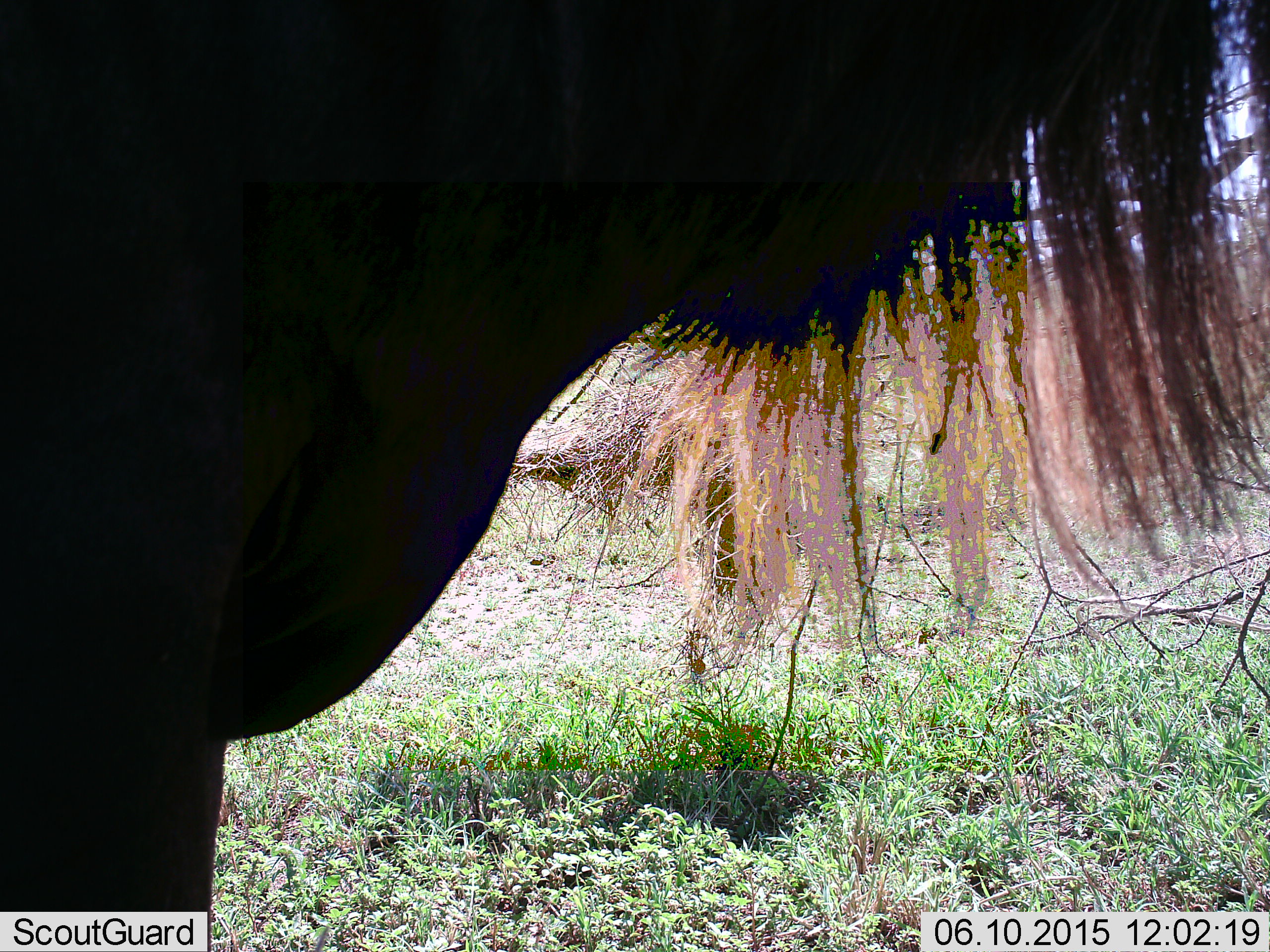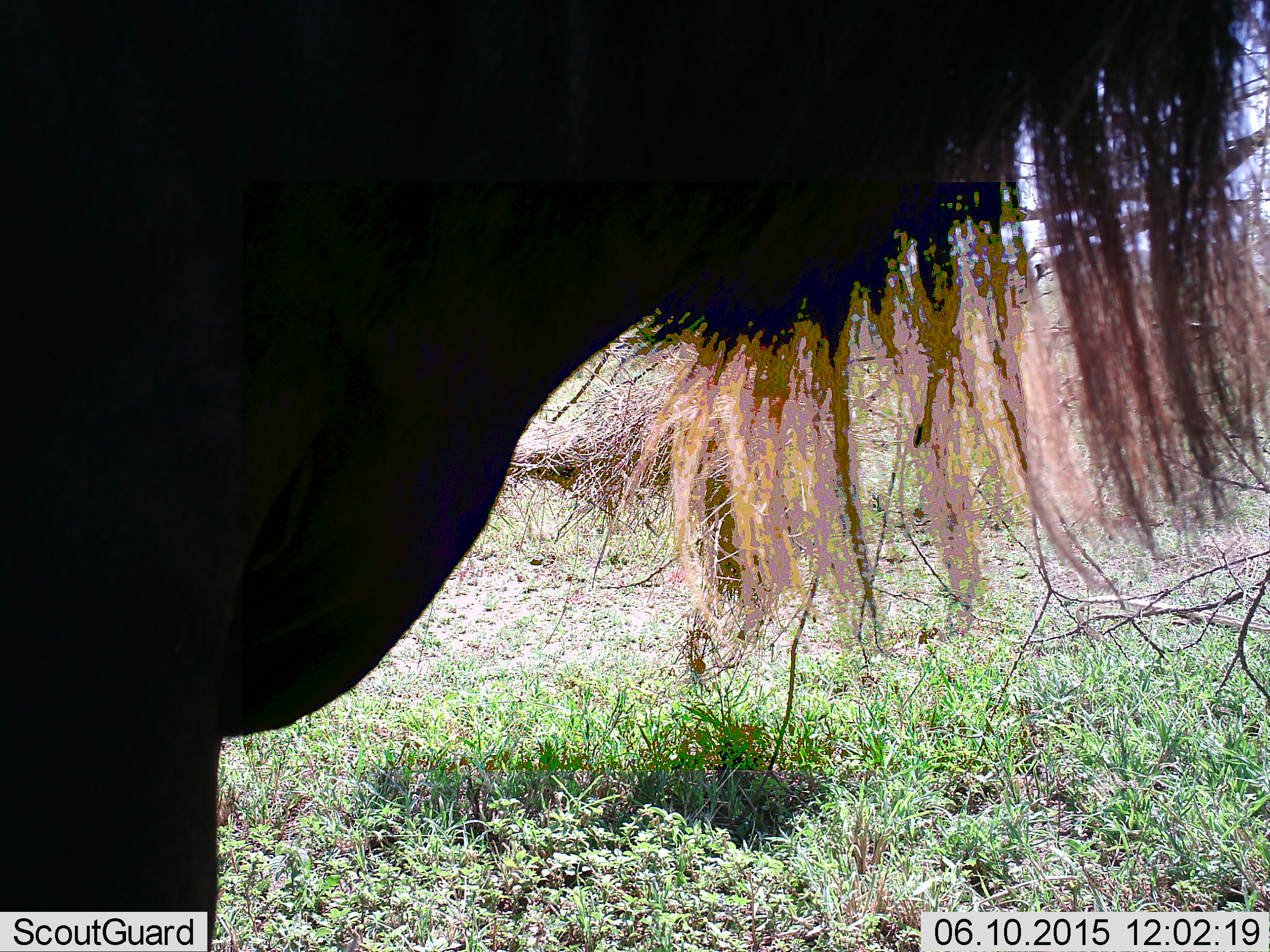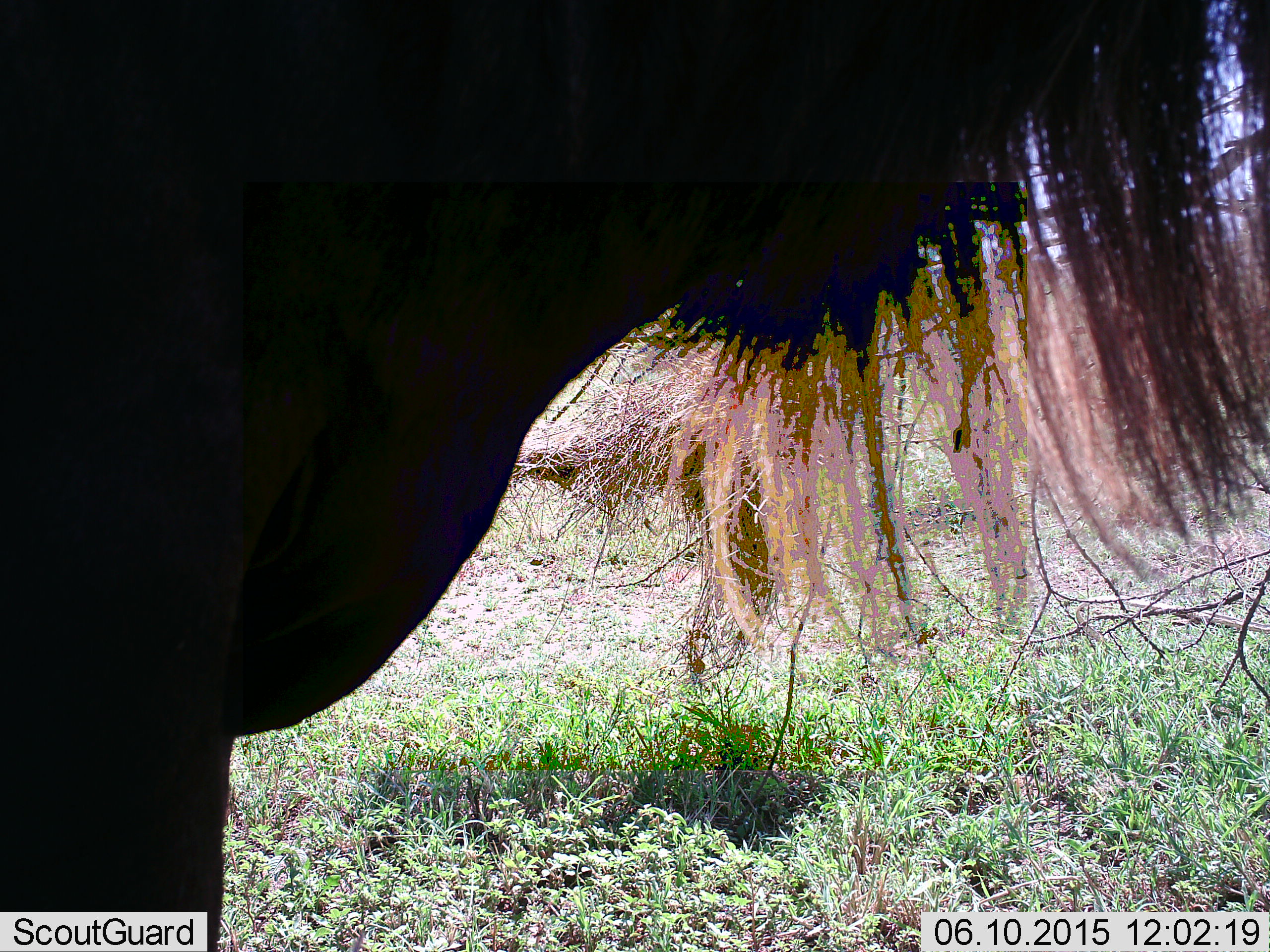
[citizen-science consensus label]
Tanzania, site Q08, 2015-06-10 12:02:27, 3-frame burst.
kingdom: Animalia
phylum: Chordata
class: Mammalia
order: Artiodactyla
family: Bovidae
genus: Connochaetes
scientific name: Connochaetes taurinus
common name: blue wildebeest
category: wildebeest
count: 1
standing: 100%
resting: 0%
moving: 0%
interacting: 0%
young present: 0%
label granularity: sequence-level